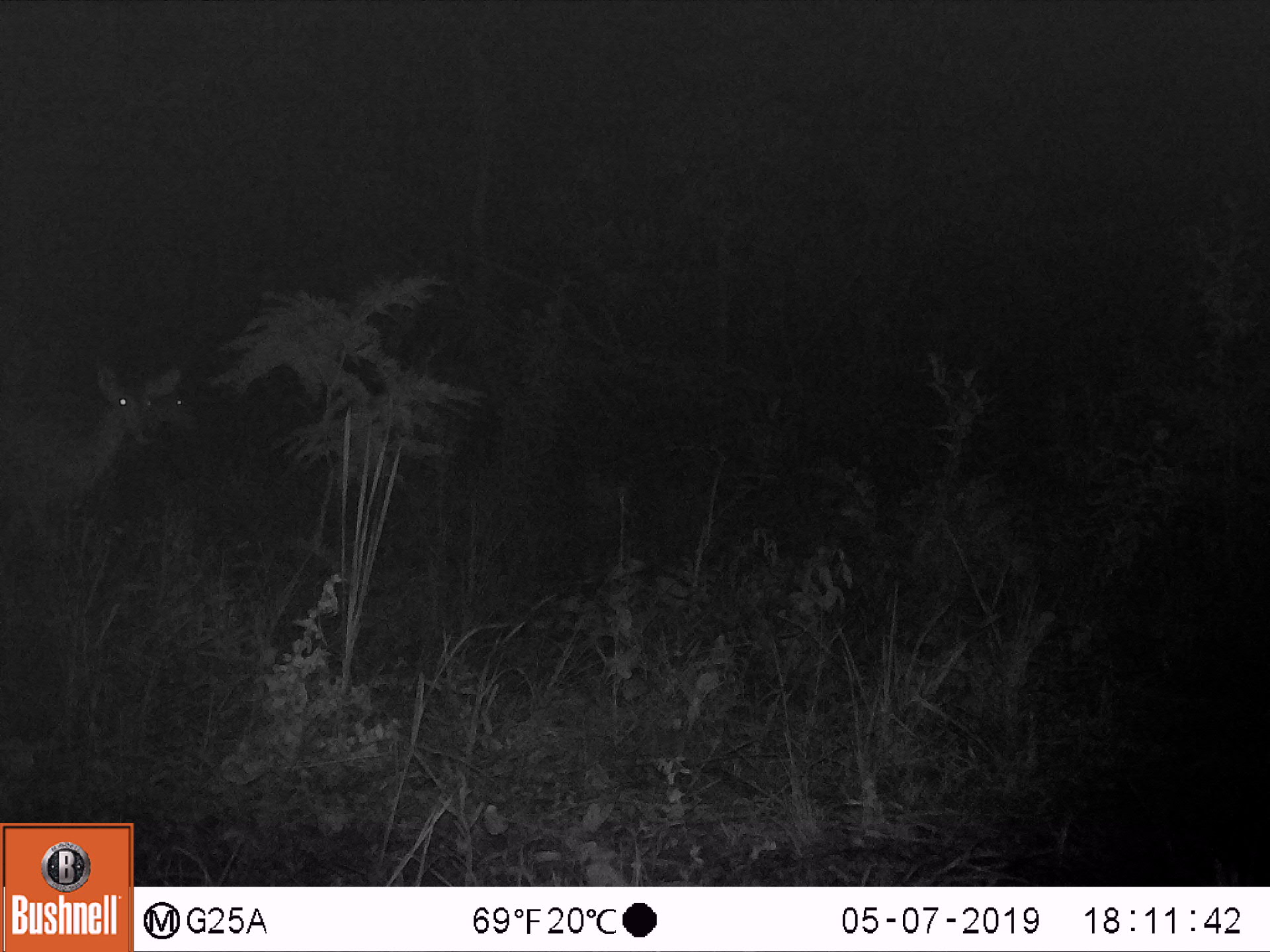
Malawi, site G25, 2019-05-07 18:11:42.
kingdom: Animalia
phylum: Chordata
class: Mammalia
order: Artiodactyla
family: Bovidae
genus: Redunca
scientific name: Redunca arundinum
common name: southern reedbuck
Southern reedbuck (Redunca arundinum), count 1.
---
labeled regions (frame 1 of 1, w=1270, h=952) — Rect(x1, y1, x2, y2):
southern reedbuck: Rect(2, 347, 187, 532)